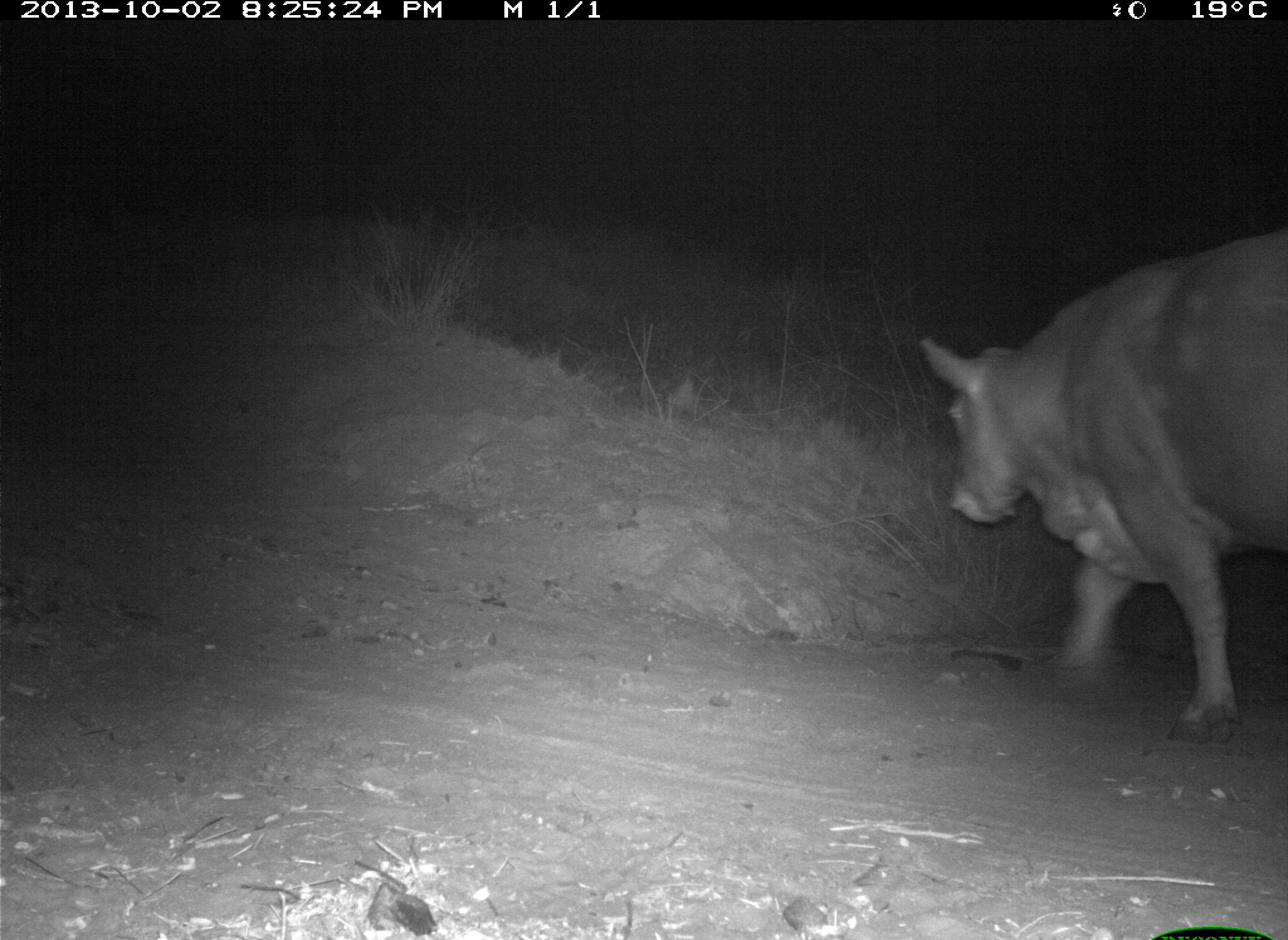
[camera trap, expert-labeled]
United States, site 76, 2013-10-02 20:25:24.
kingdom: Animalia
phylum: Chordata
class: Mammalia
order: Artiodactyla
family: Bovidae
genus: Bos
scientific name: Bos taurus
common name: cow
Cow (Bos taurus).